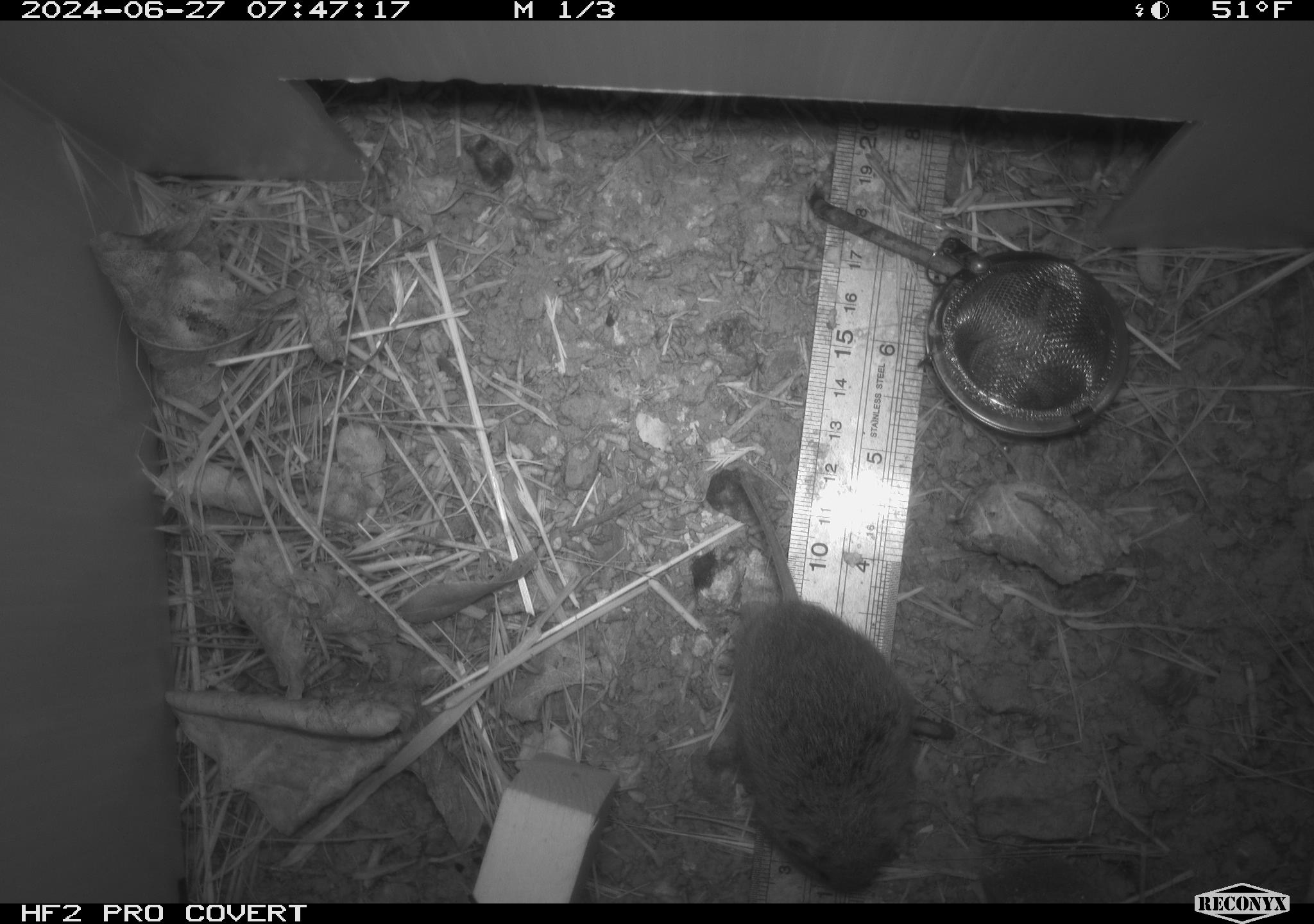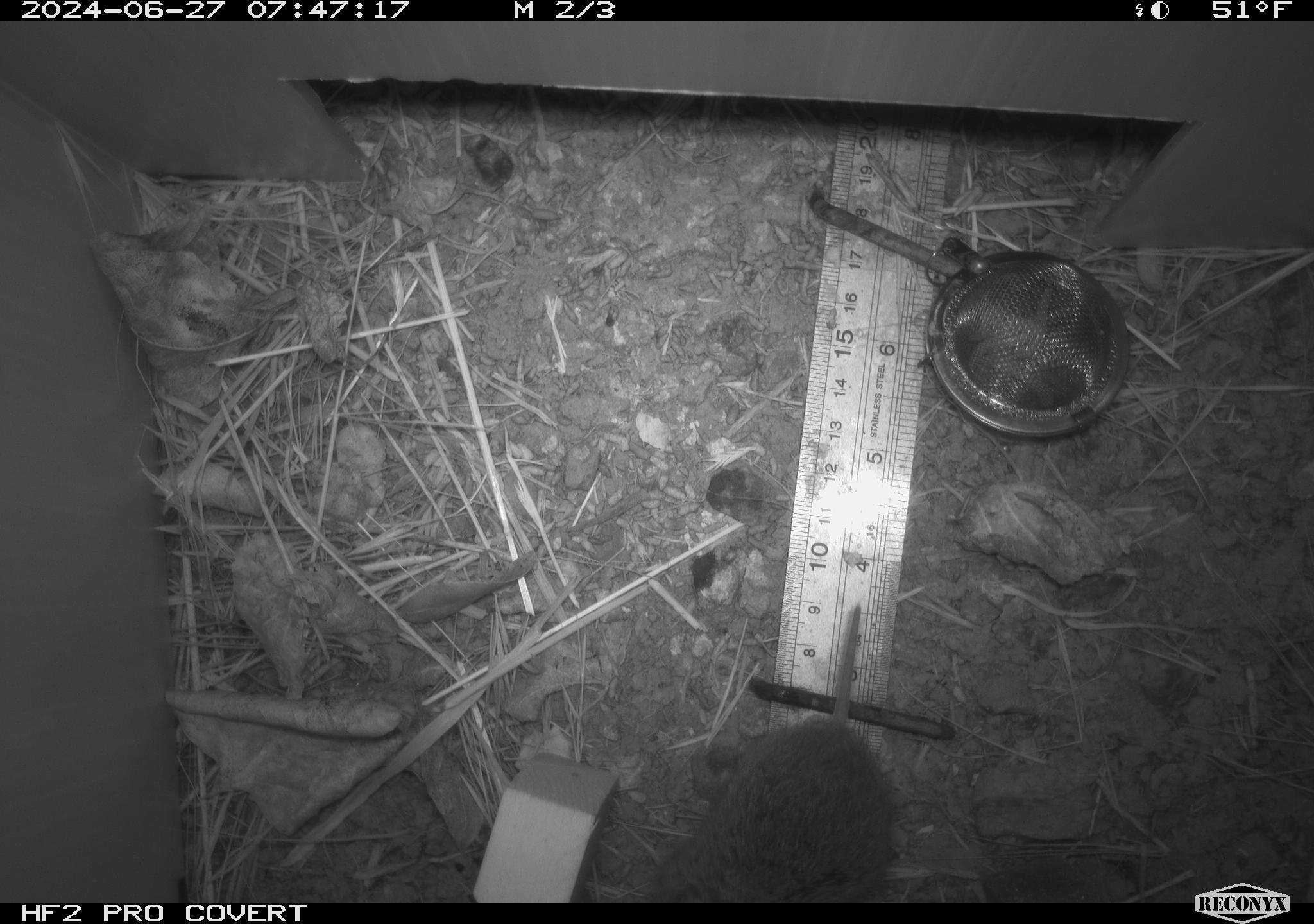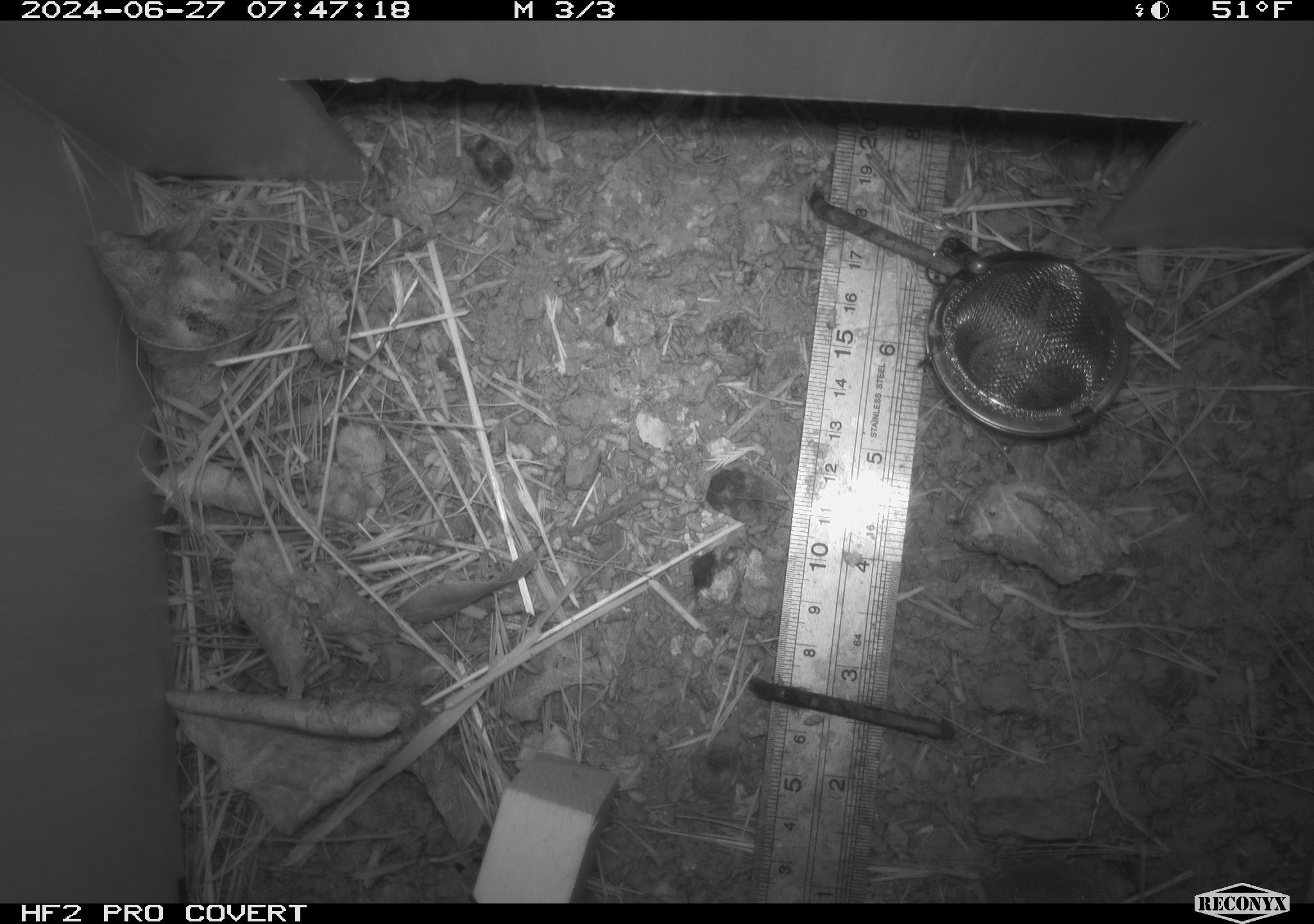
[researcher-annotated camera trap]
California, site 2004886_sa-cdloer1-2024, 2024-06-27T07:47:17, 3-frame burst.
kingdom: Animalia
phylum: Chordata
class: Mammalia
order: Rodentia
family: Cricetidae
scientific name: Arvicolinae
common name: voles, lemmings, and muskrats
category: arvicolinae subfamily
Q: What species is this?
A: Arvicolinae subfamily (voles, lemmings, and muskrats) (Arvicolinae).